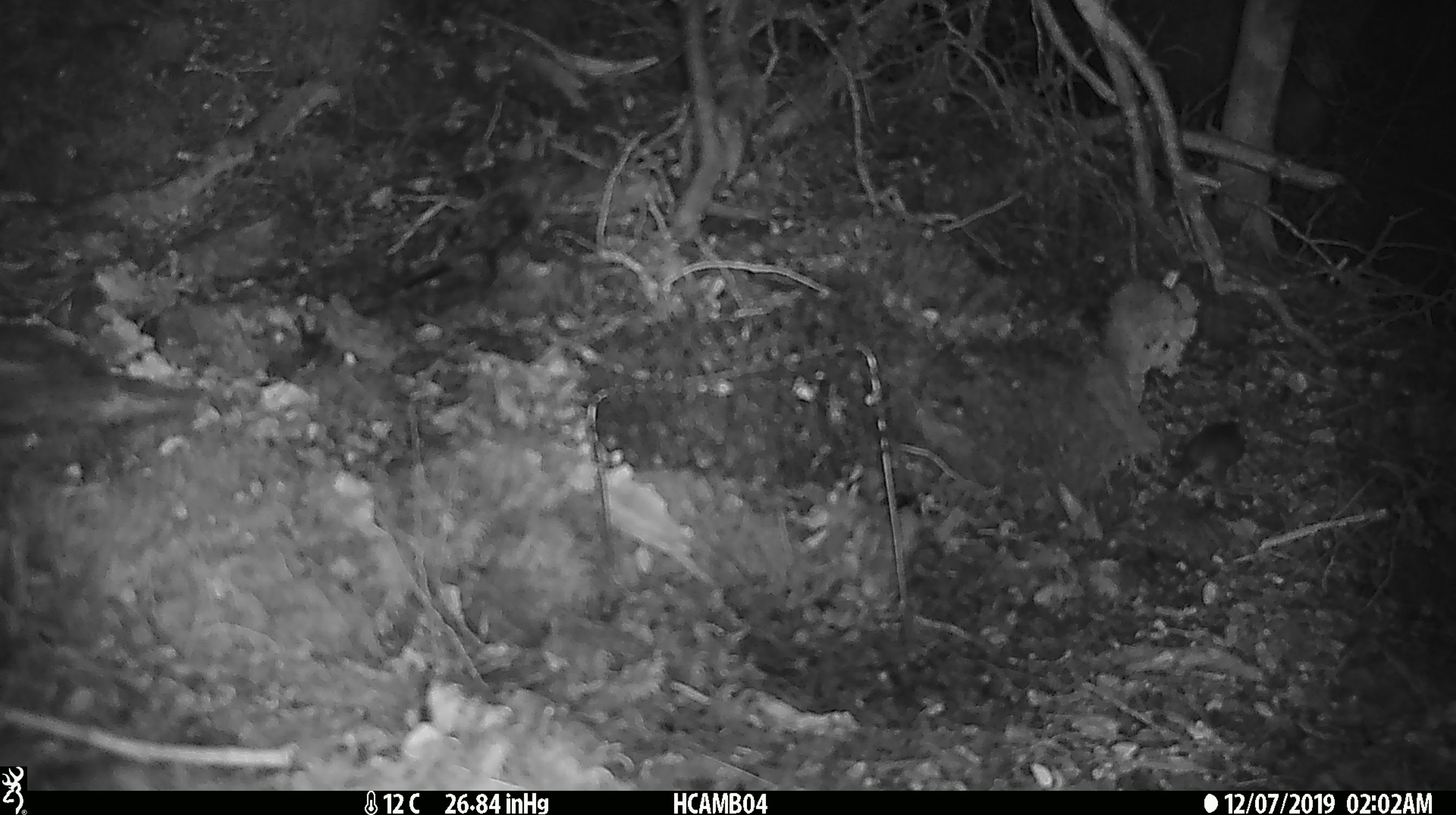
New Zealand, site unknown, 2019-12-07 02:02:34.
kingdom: Animalia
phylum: Chordata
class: Mammalia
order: Rodentia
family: Muridae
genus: Mus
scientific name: Mus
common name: mouse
Mouse (Mus).